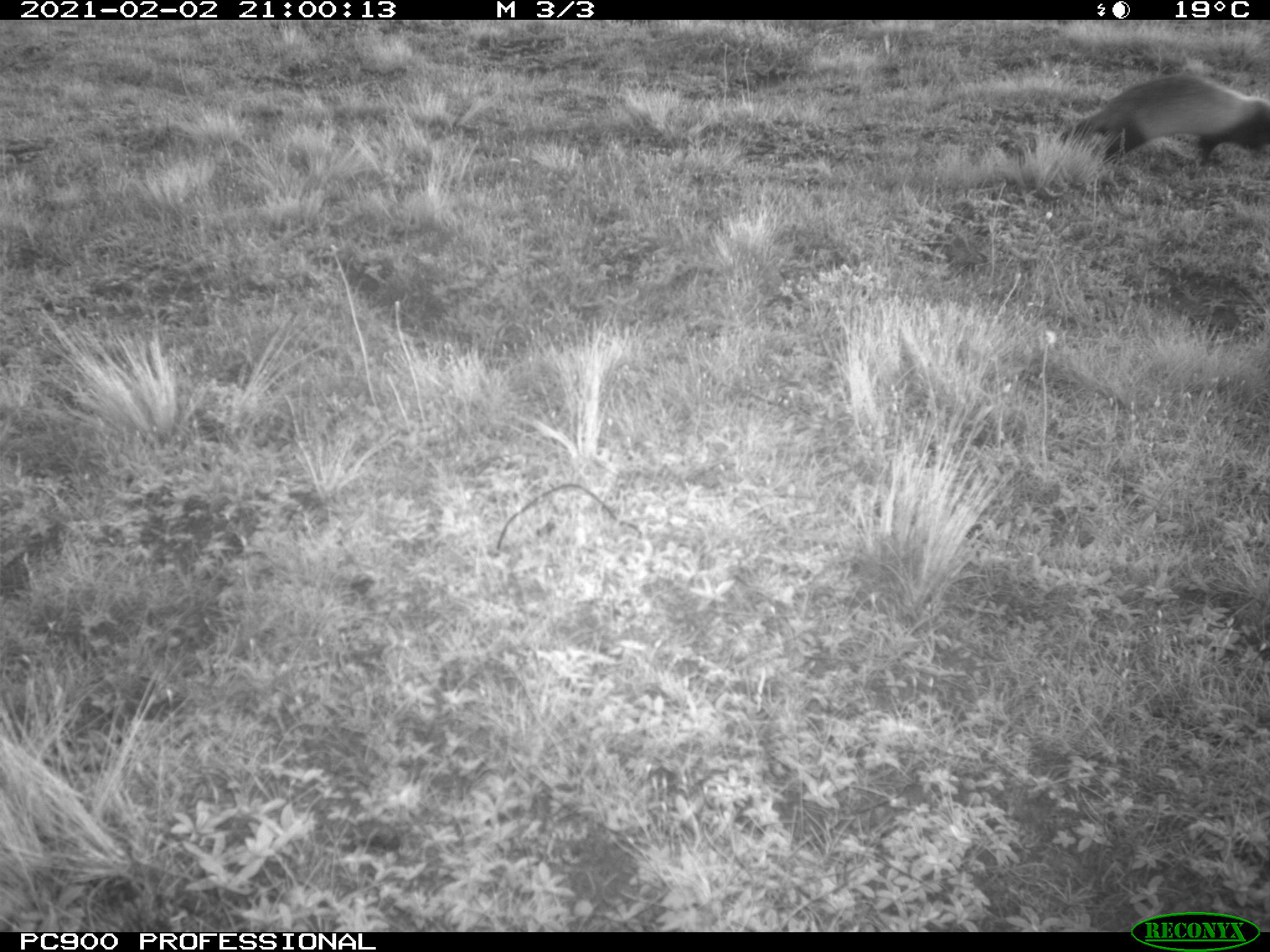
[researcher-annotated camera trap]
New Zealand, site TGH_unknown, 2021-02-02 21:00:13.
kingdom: Animalia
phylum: Chordata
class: Mammalia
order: Carnivora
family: Mustelidae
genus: Mustela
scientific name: Mustela furo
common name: ferret